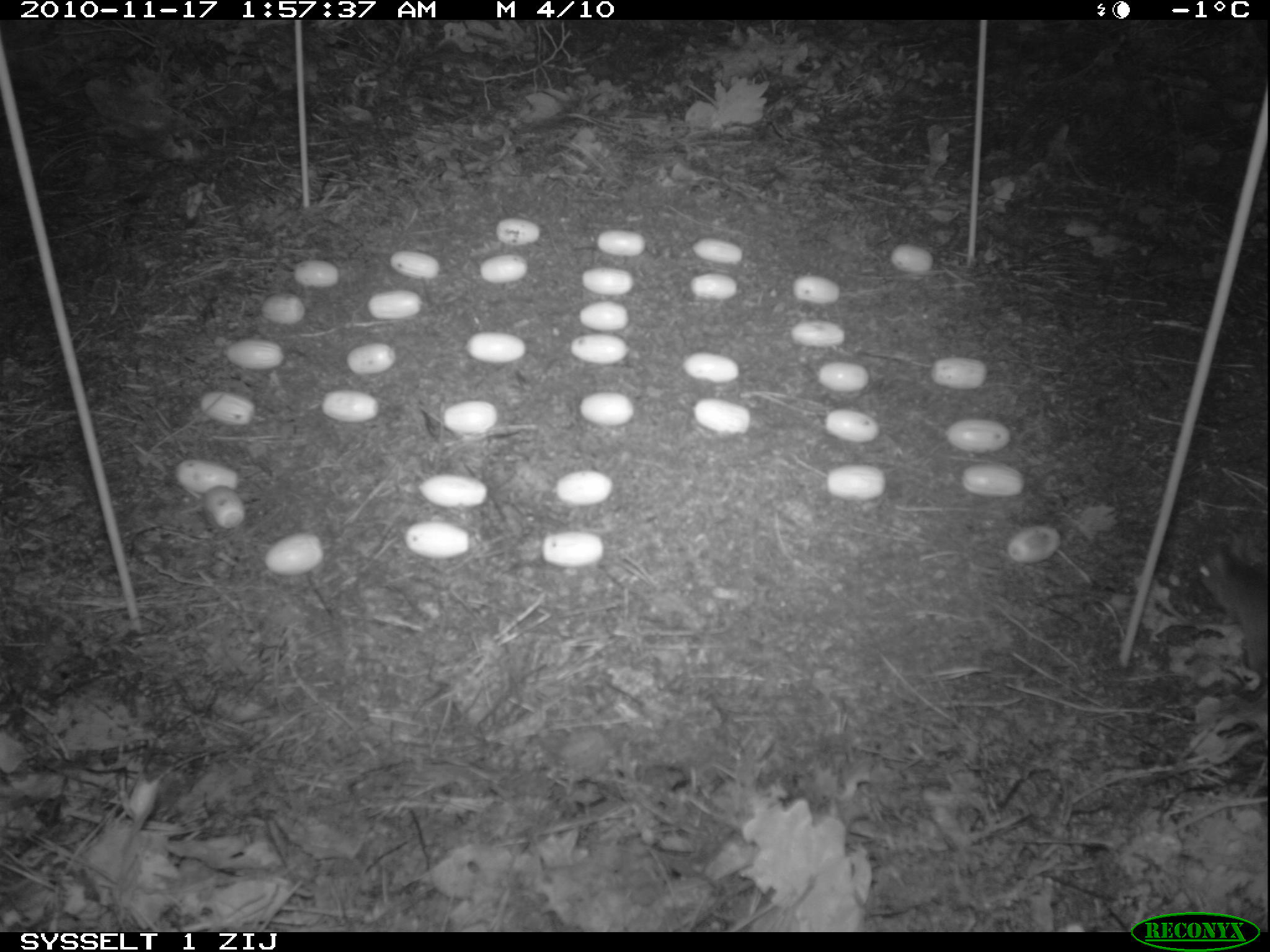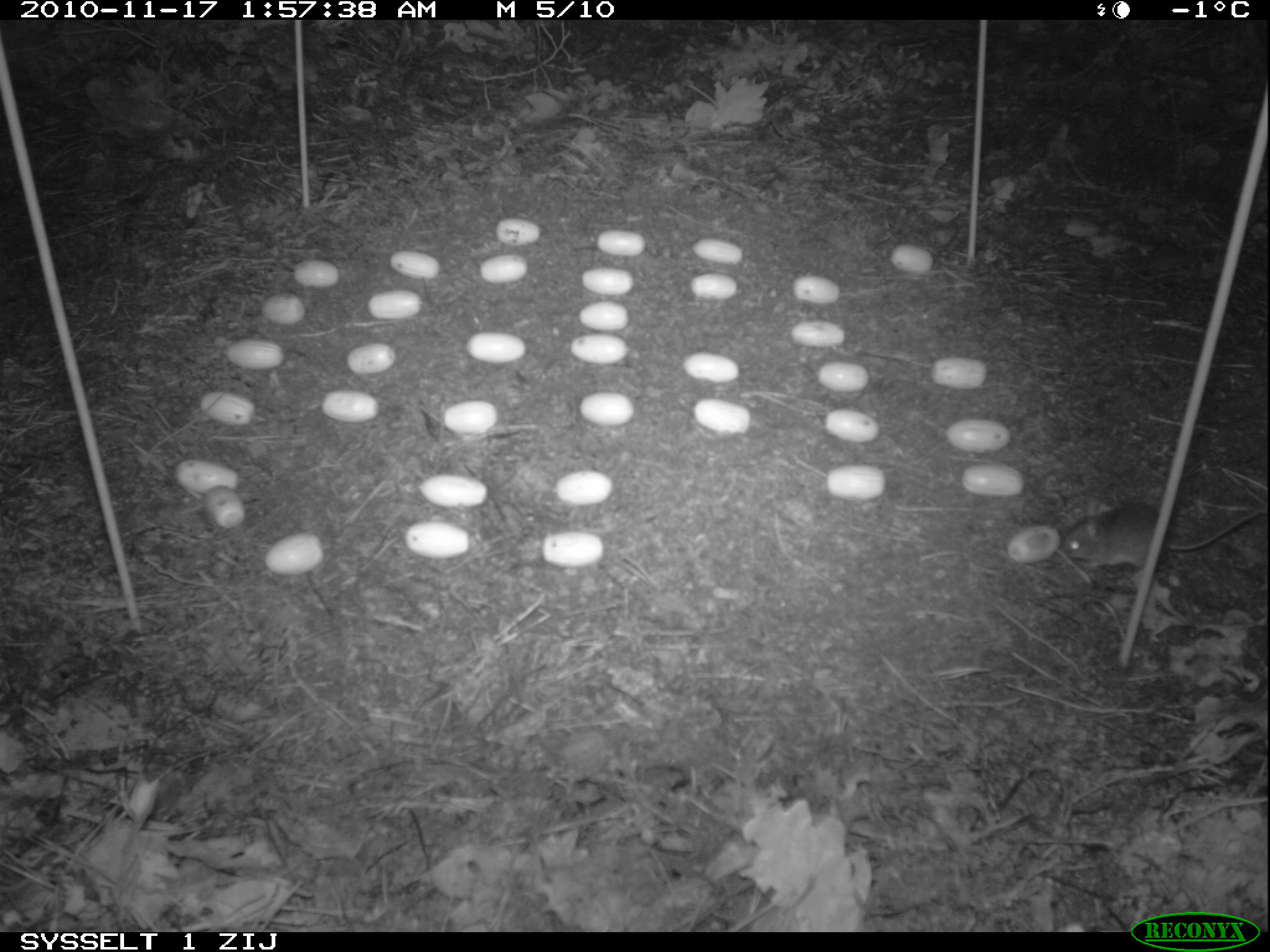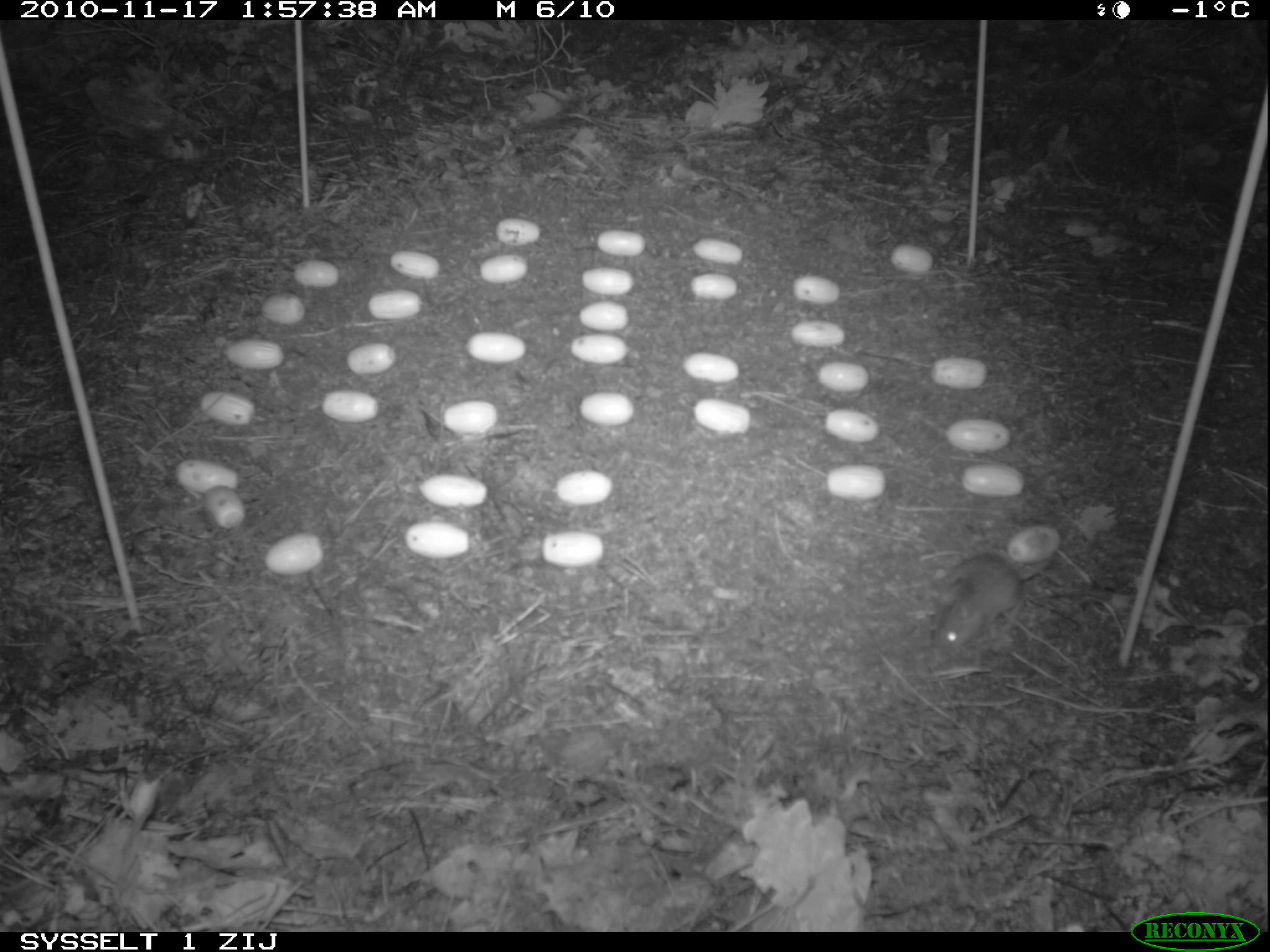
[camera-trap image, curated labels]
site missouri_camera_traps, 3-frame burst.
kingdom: Animalia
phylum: Chordata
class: Mammalia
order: Rodentia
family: Muridae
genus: Apodemus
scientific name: Apodemus sylvaticus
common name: wood mouse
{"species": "wood mouse (Apodemus sylvaticus)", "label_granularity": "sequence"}